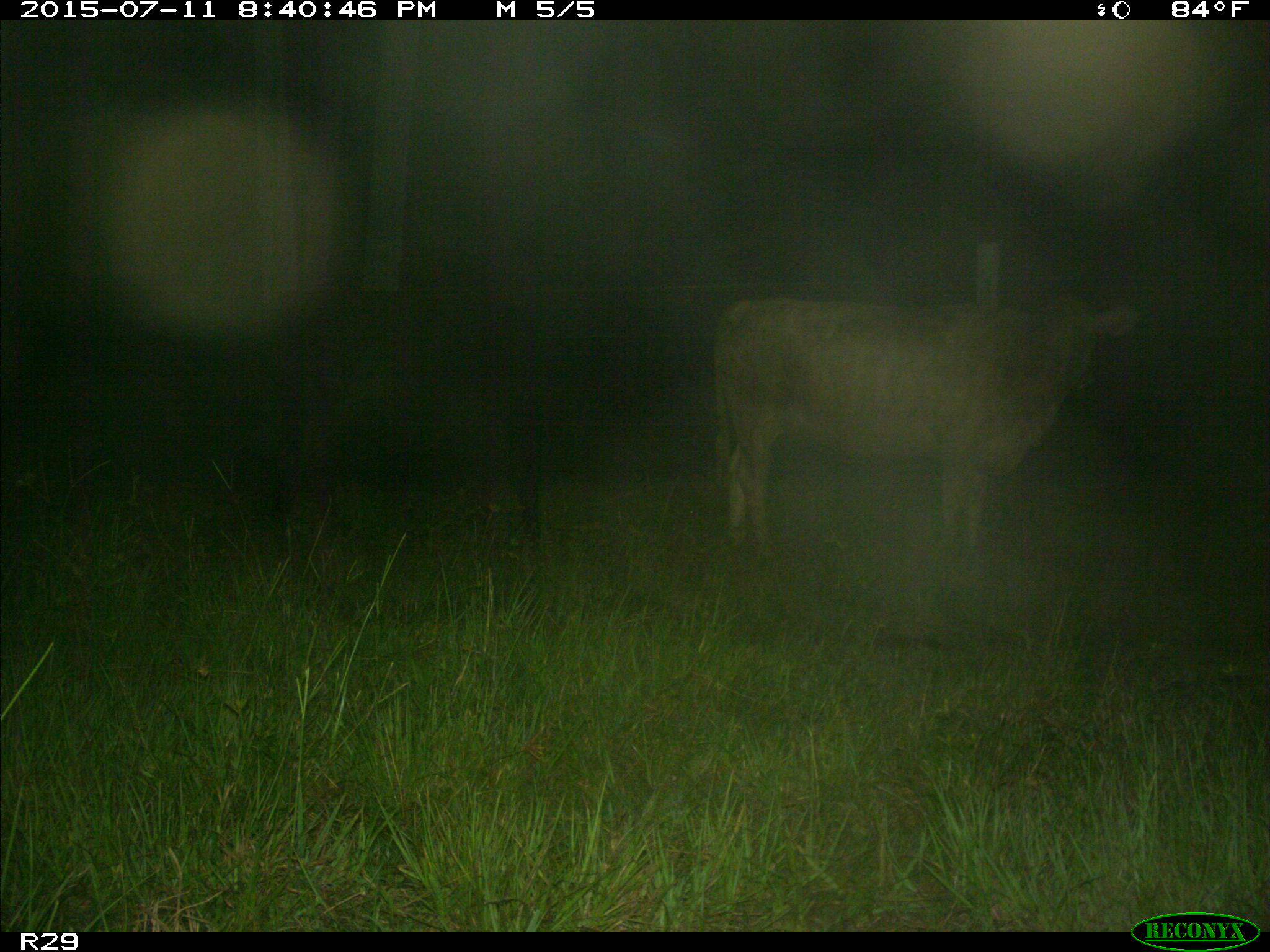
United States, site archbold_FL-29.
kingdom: Animalia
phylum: Chordata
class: Mammalia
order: Artiodactyla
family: Bovidae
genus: Bos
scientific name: Bos taurus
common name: domestic cow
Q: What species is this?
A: Bos taurus (domestic cow).